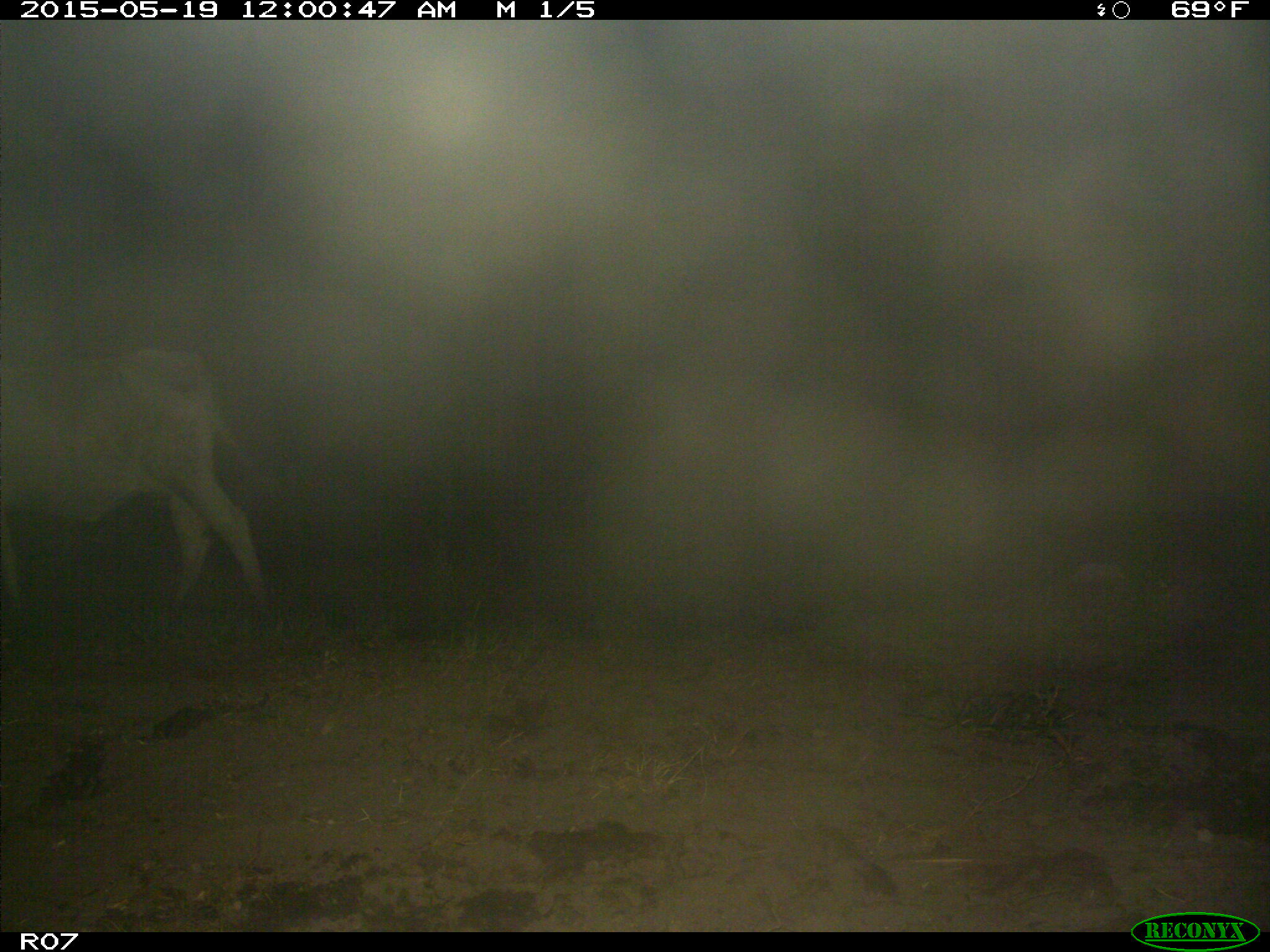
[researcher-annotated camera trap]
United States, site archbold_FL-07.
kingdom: Animalia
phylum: Chordata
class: Mammalia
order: Artiodactyla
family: Bovidae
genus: Bos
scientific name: Bos taurus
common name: domestic cow